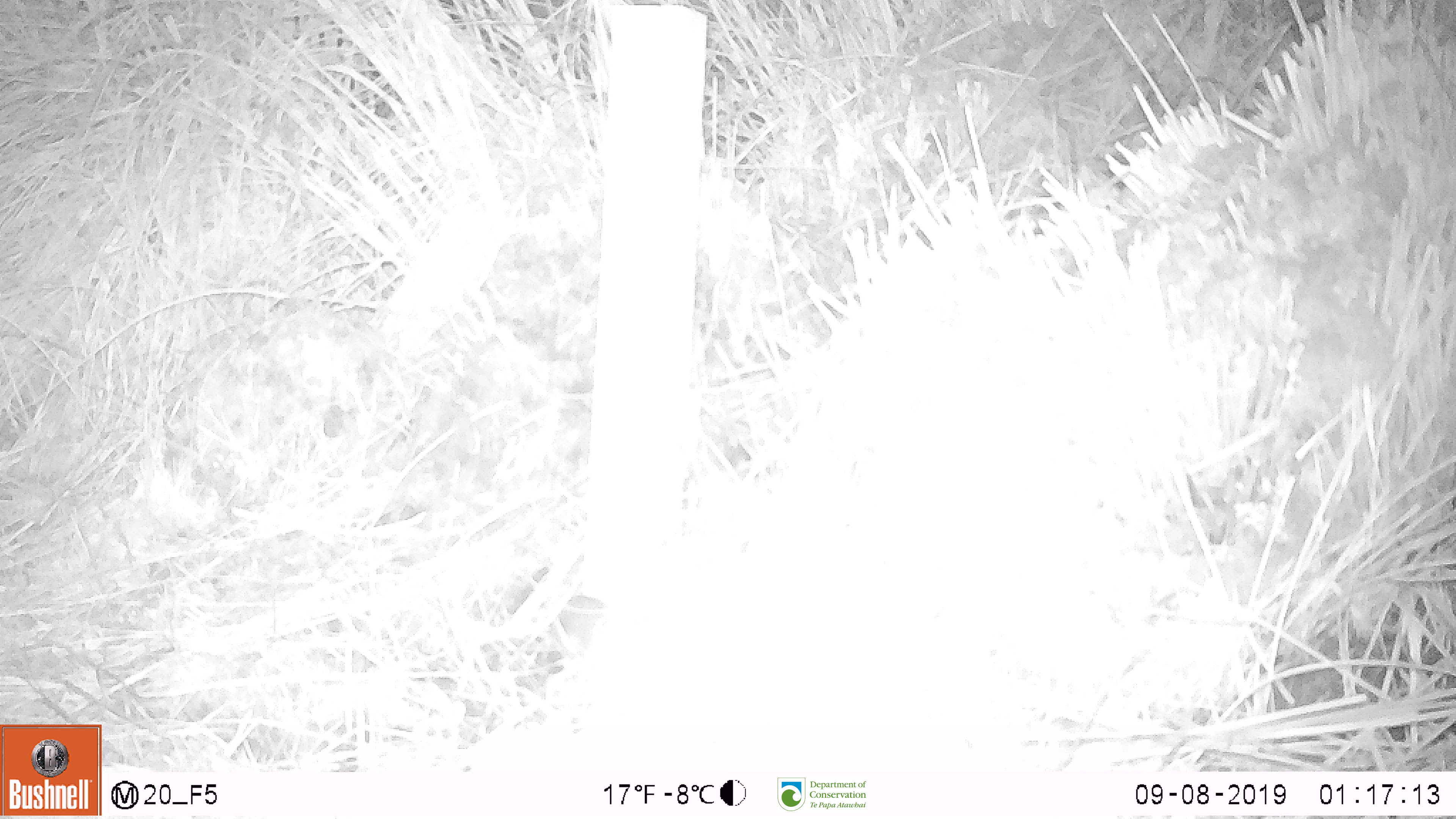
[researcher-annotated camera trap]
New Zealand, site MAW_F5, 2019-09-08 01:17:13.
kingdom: Animalia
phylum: Chordata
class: Mammalia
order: Rodentia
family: Muridae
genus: Mus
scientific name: Mus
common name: mouse